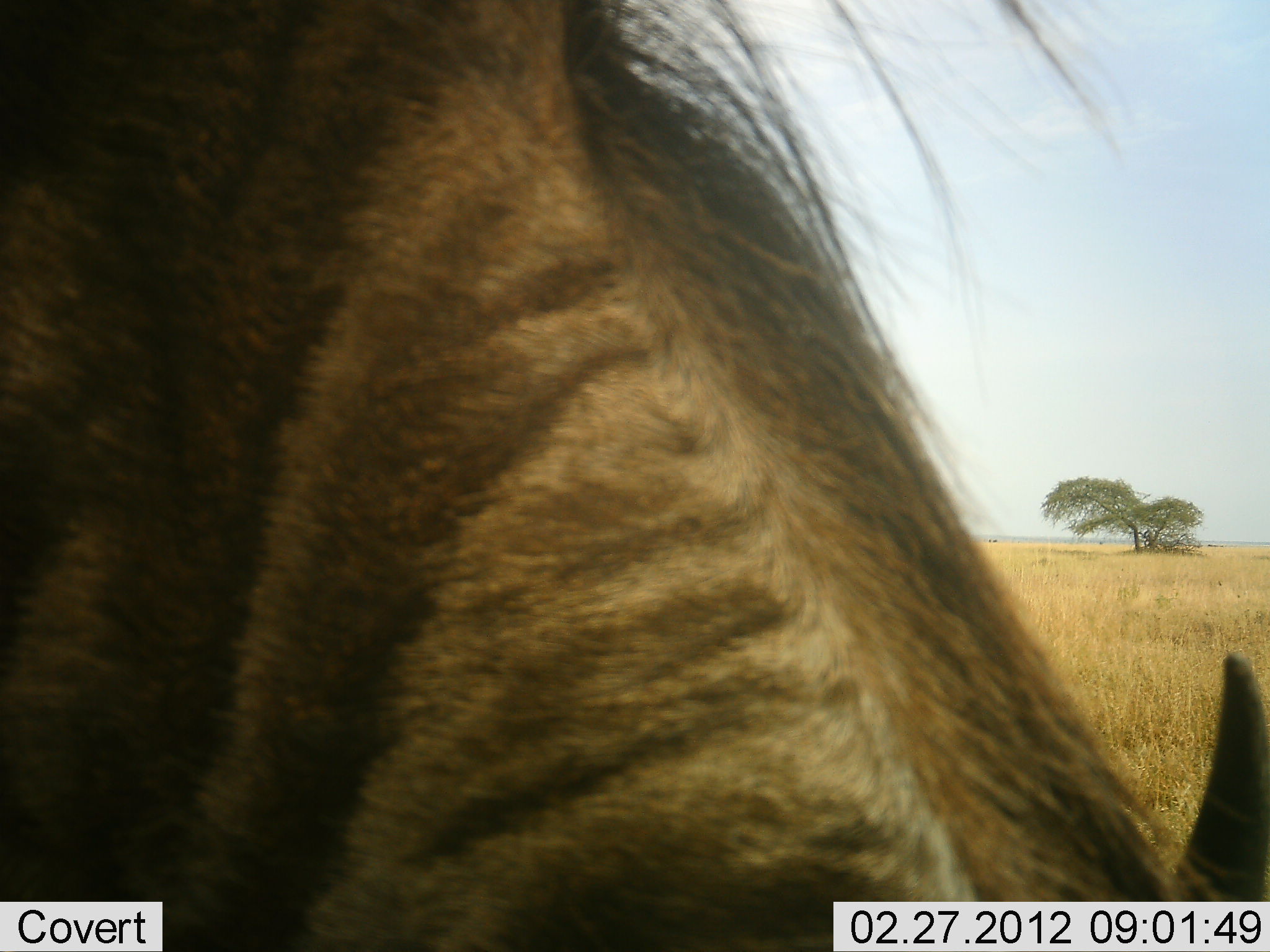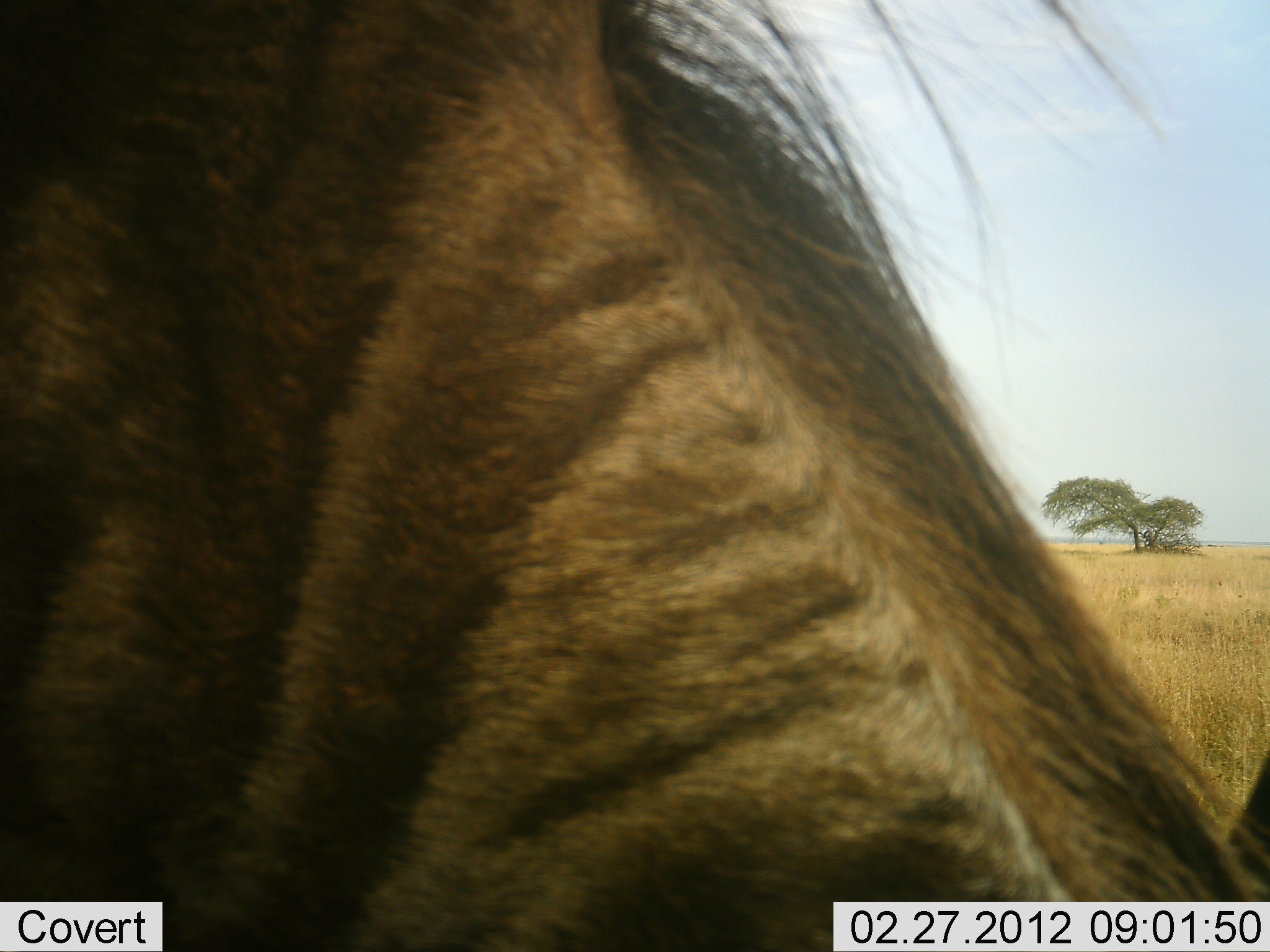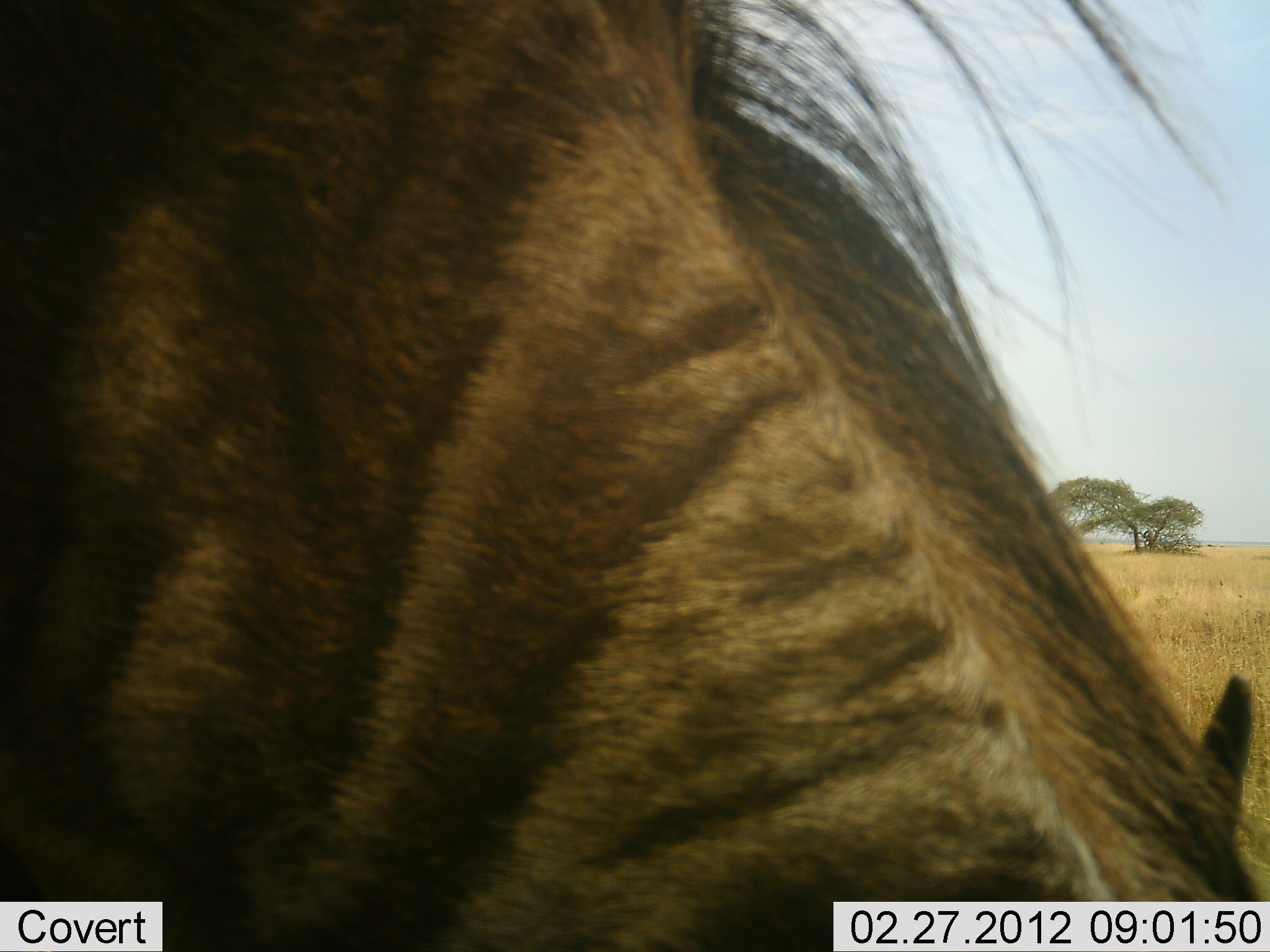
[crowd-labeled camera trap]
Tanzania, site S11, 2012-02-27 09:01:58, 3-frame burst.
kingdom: Animalia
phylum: Chordata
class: Mammalia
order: Artiodactyla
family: Bovidae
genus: Connochaetes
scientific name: Connochaetes taurinus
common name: blue wildebeest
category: wildebeest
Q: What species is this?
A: Wildebeest (blue wildebeest) (Connochaetes taurinus).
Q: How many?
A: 1.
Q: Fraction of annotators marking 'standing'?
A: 36%.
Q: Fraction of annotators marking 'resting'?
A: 0%.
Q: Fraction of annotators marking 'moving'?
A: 0%.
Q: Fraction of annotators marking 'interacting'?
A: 0%.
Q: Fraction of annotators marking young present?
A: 0%.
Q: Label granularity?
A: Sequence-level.